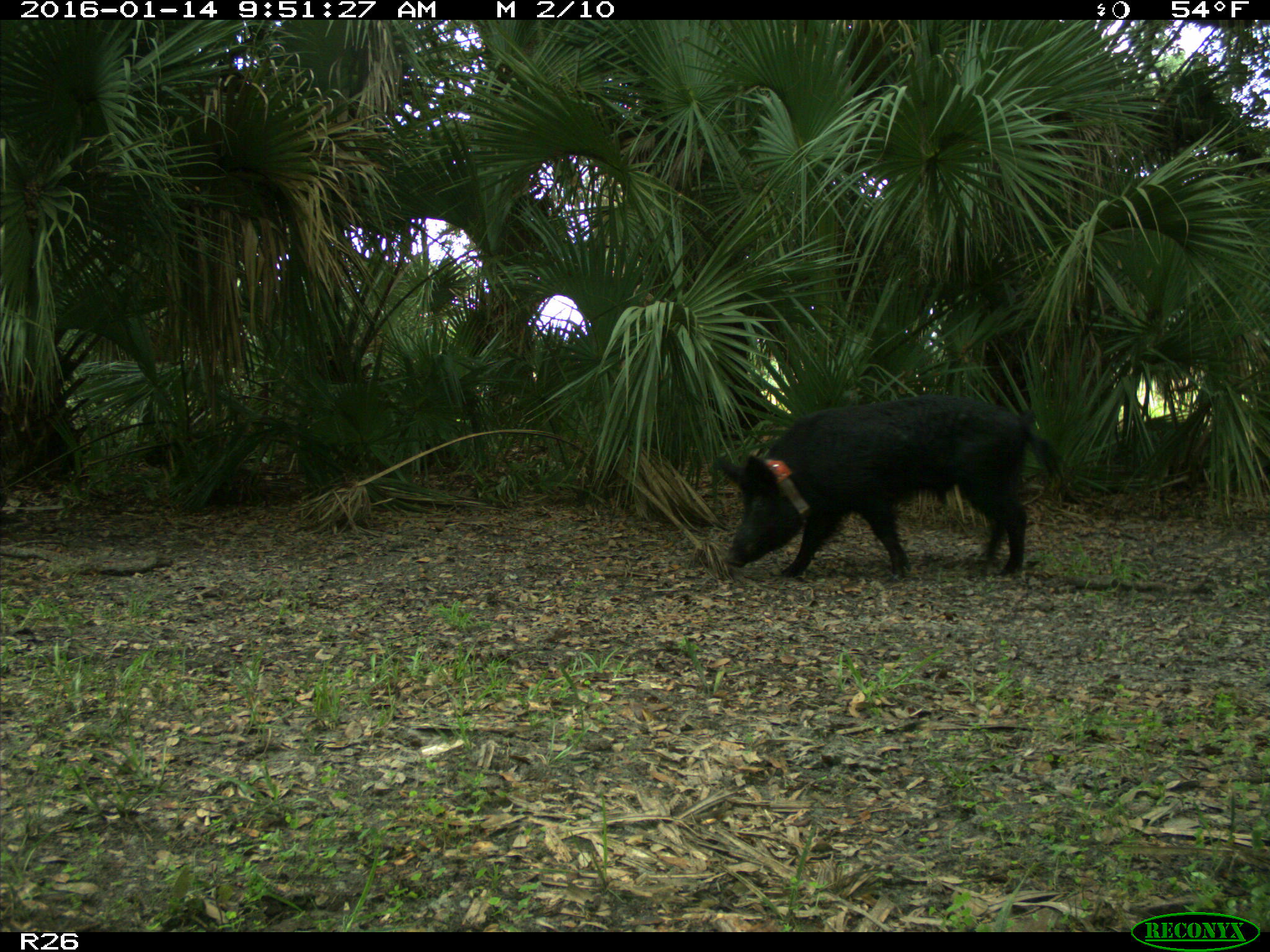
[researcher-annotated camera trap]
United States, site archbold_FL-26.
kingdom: Animalia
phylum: Chordata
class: Mammalia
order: Artiodactyla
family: Suidae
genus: Sus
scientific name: Sus scrofa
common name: wild boar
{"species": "Sus scrofa (wild boar)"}